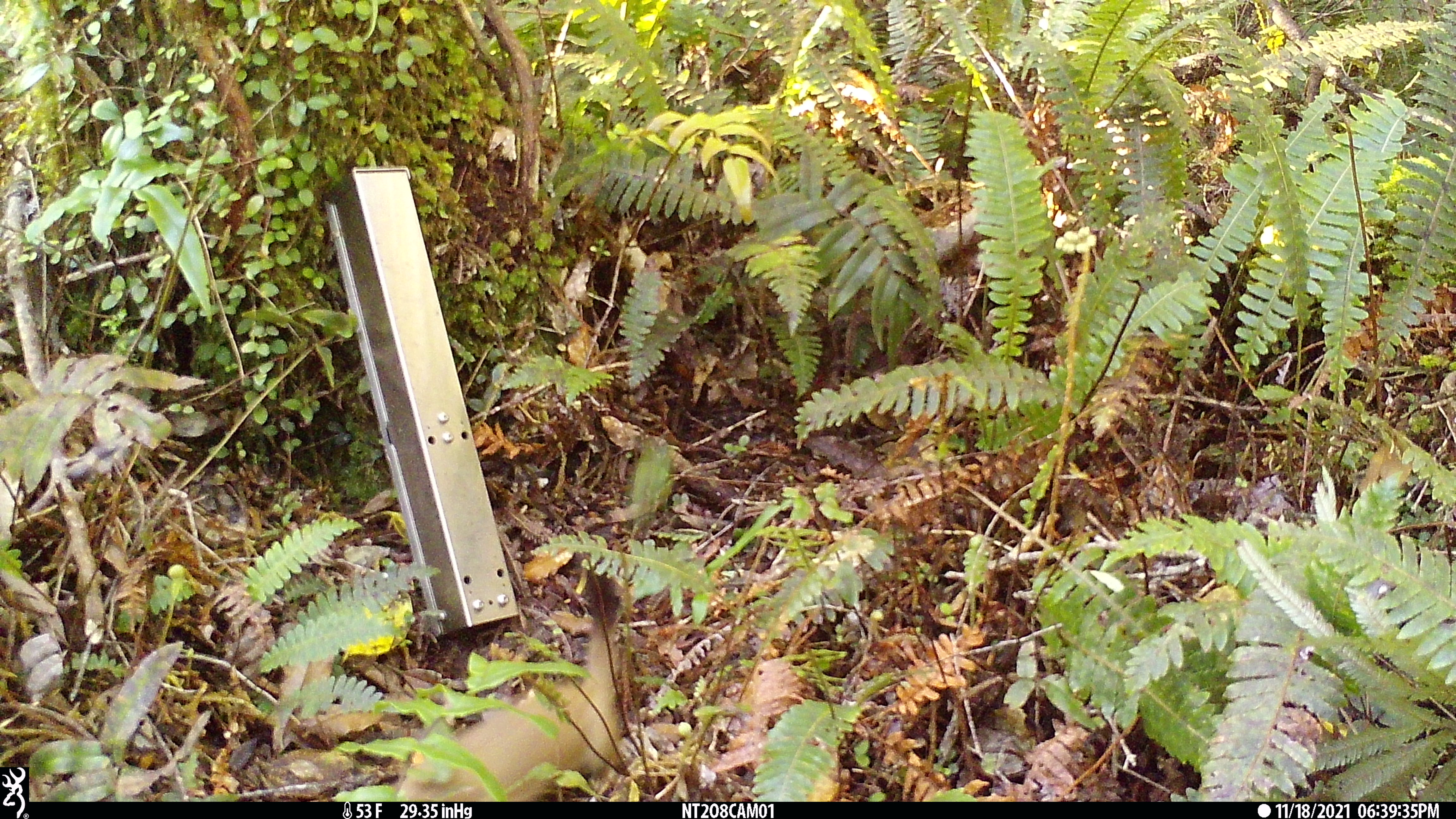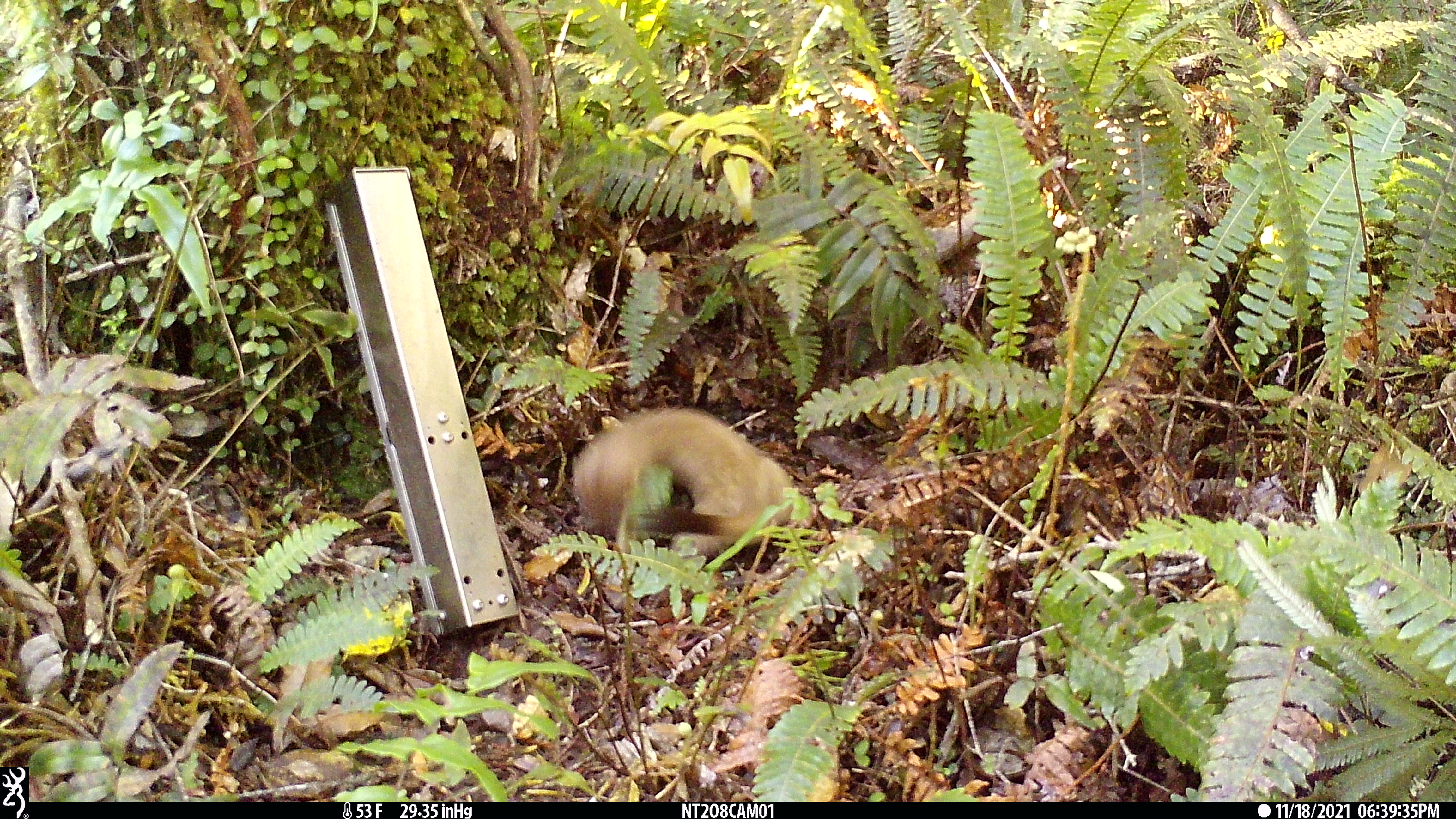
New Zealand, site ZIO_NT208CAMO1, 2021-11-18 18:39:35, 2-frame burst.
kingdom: Animalia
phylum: Chordata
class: Mammalia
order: Carnivora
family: Mustelidae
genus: Mustela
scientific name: Mustela erminea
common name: stoat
Stoat (Mustela erminea).